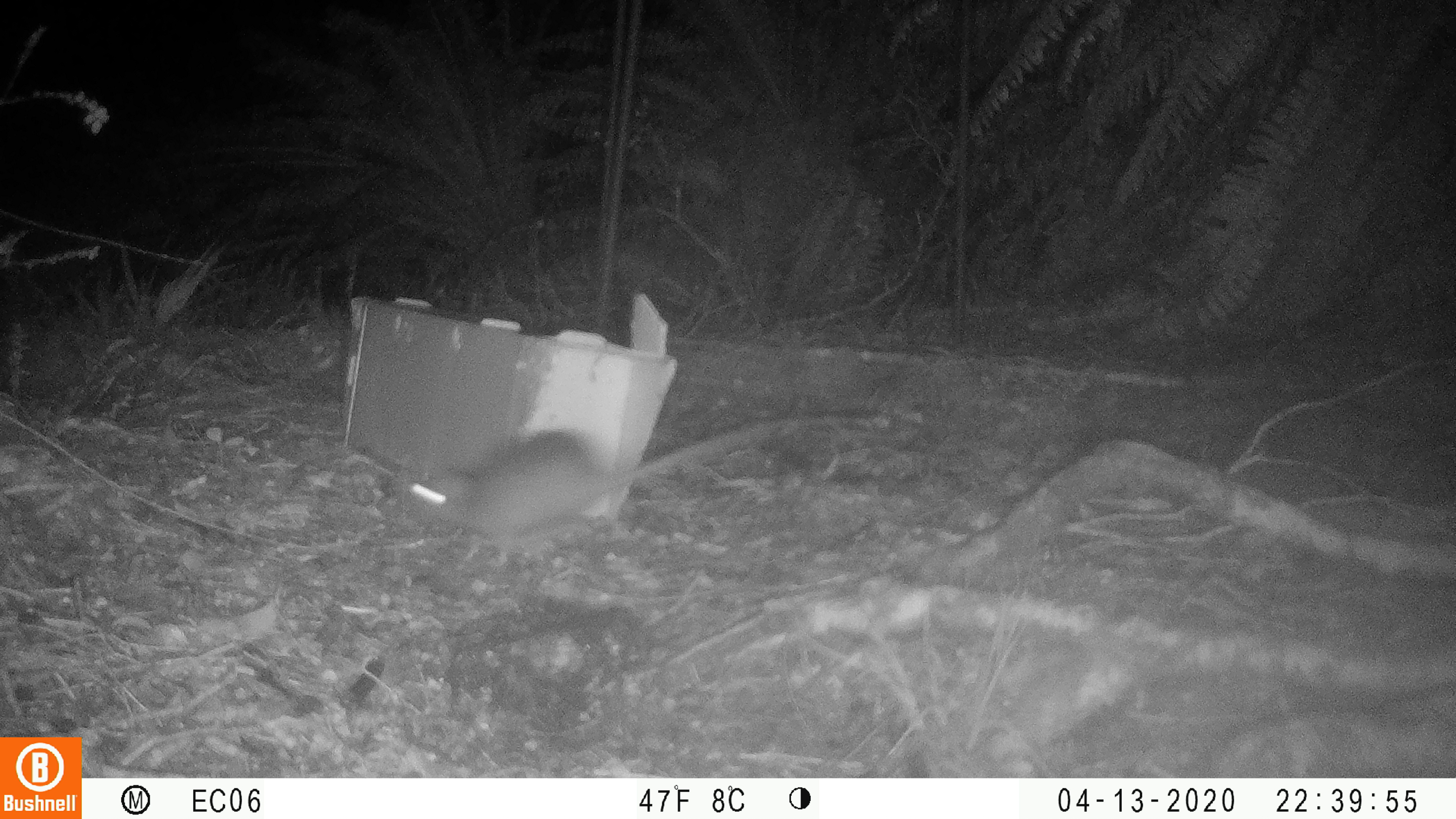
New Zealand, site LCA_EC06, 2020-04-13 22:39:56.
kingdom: Animalia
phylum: Chordata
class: Mammalia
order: Rodentia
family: Muridae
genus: Rattus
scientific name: Rattus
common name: rat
Rat (Rattus).